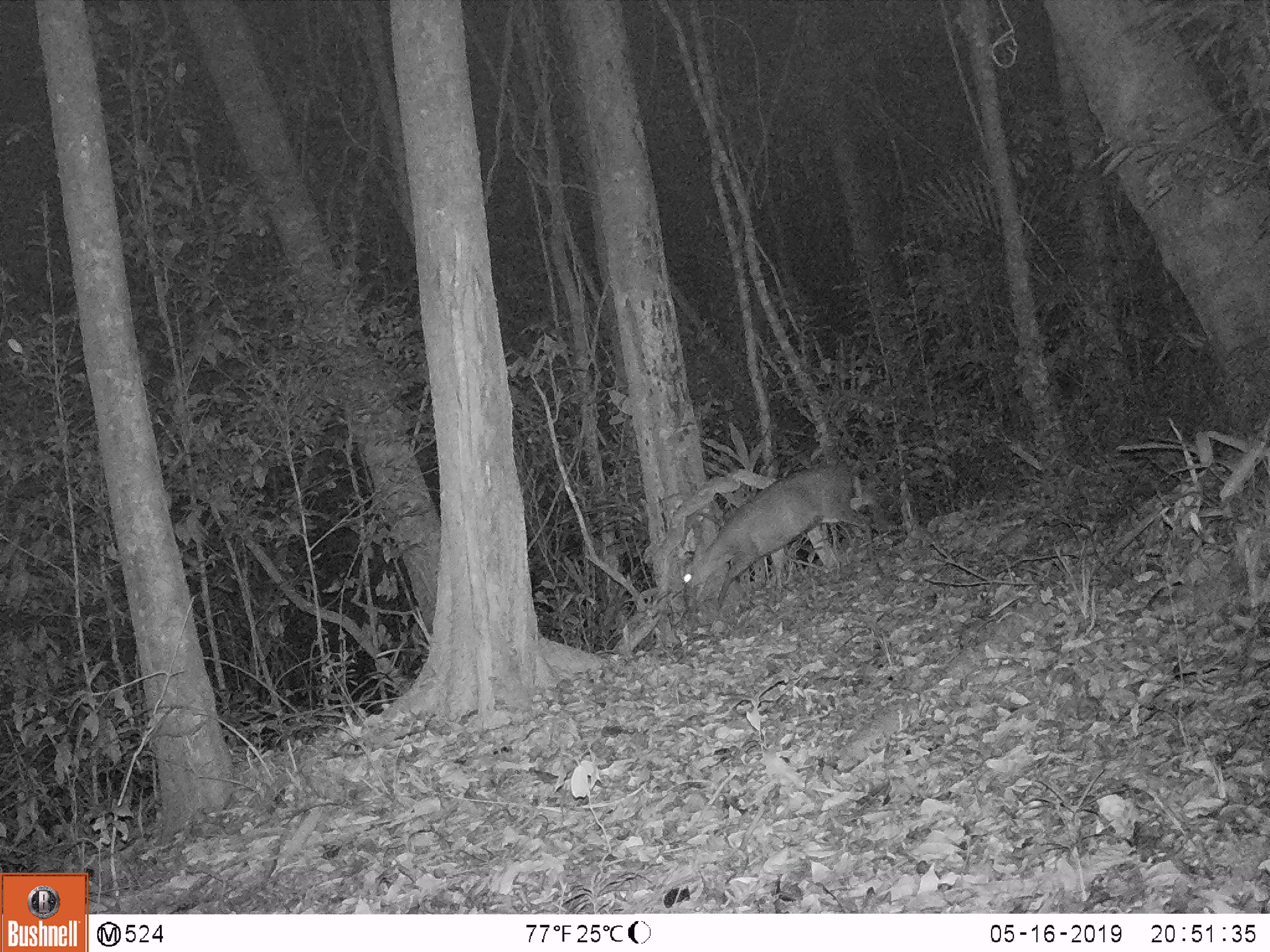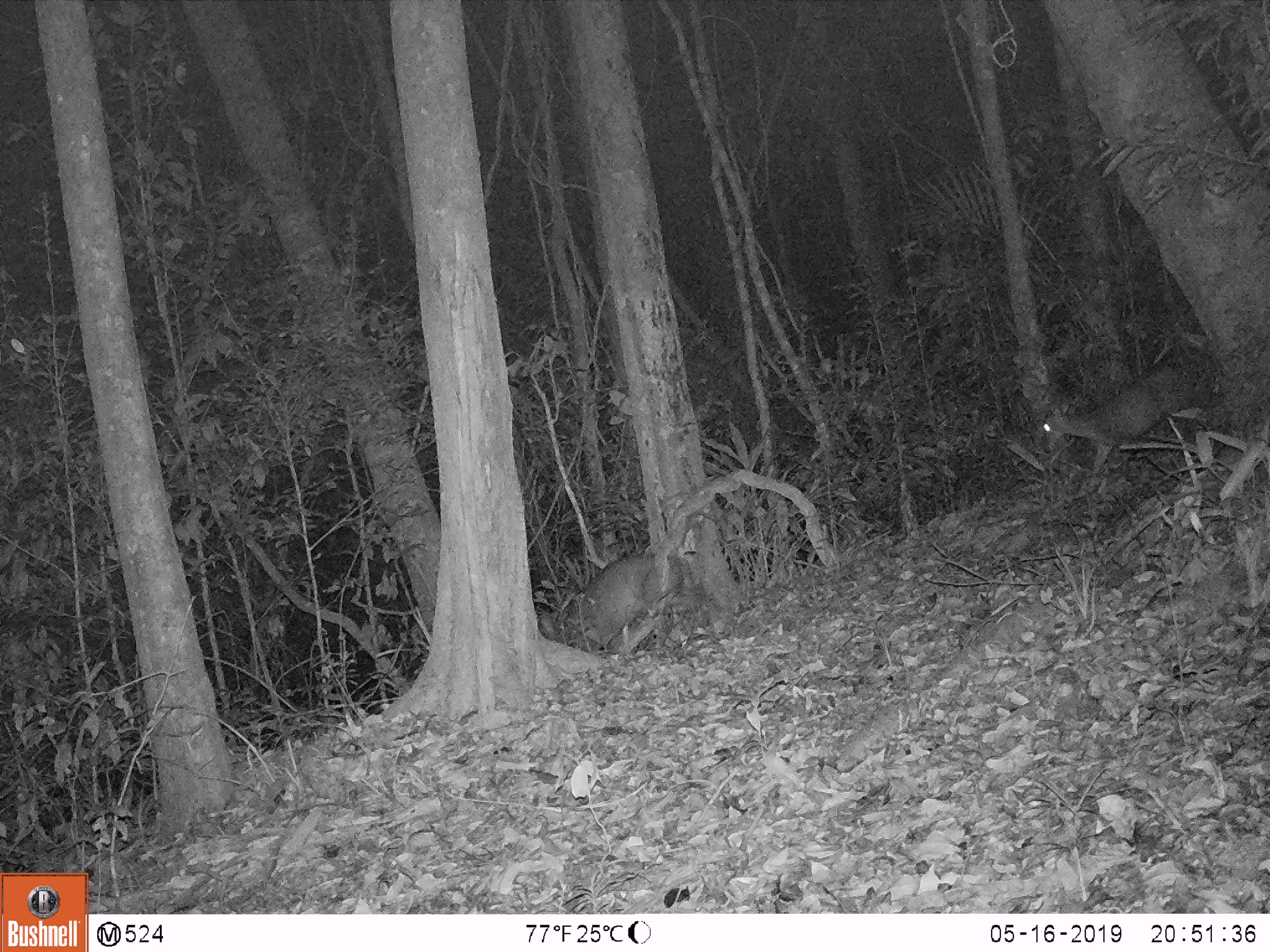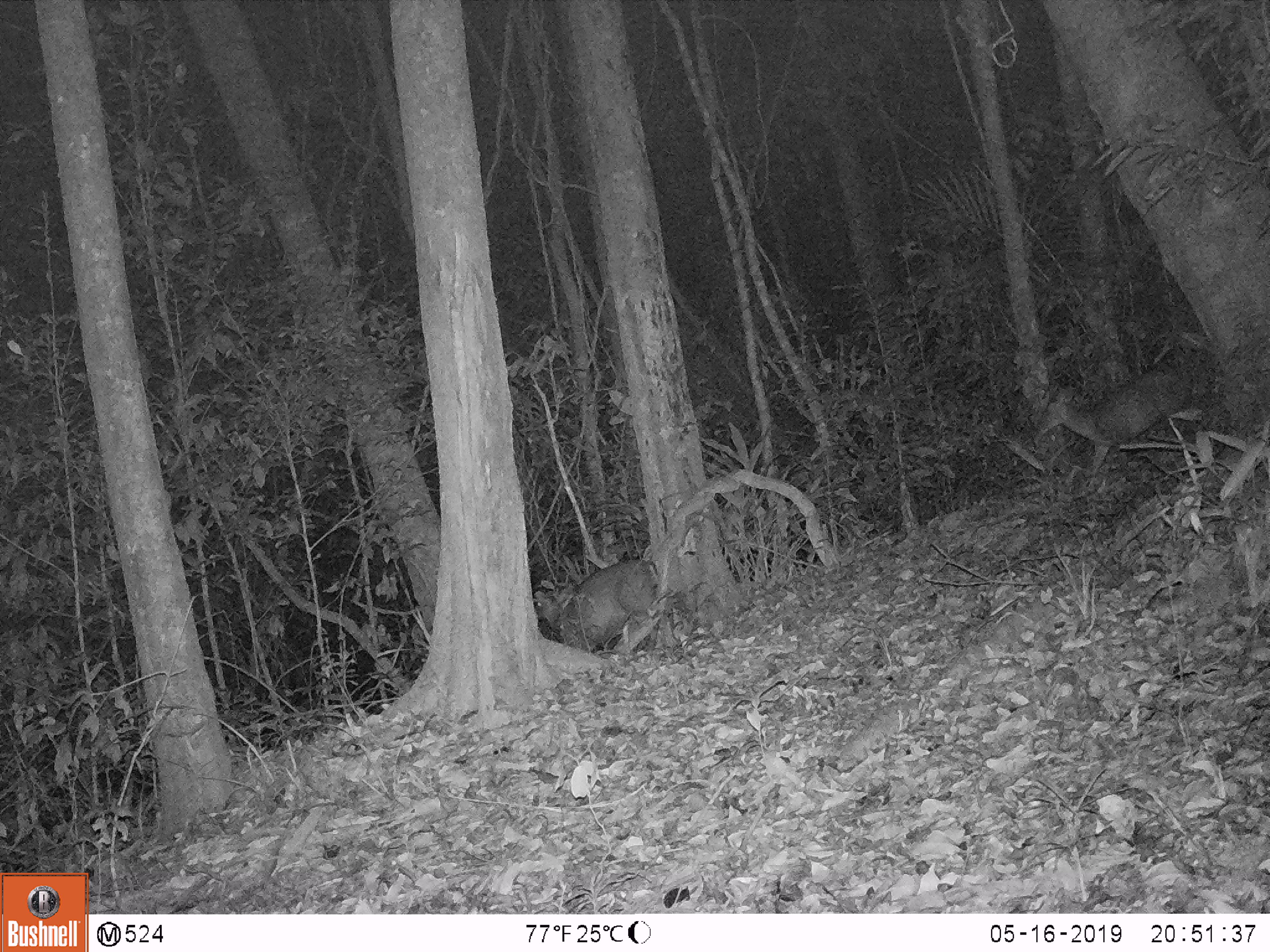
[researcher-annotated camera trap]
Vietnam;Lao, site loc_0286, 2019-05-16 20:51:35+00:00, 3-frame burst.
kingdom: Animalia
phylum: Chordata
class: Mammalia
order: Artiodactyla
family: Cervidae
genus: Muntiacus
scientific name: Muntiacus rooseveltorum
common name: roosevelt's muntjac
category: roosevelts muntjac group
Roosevelts muntjac group (roosevelt's muntjac) (Muntiacus rooseveltorum). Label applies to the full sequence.